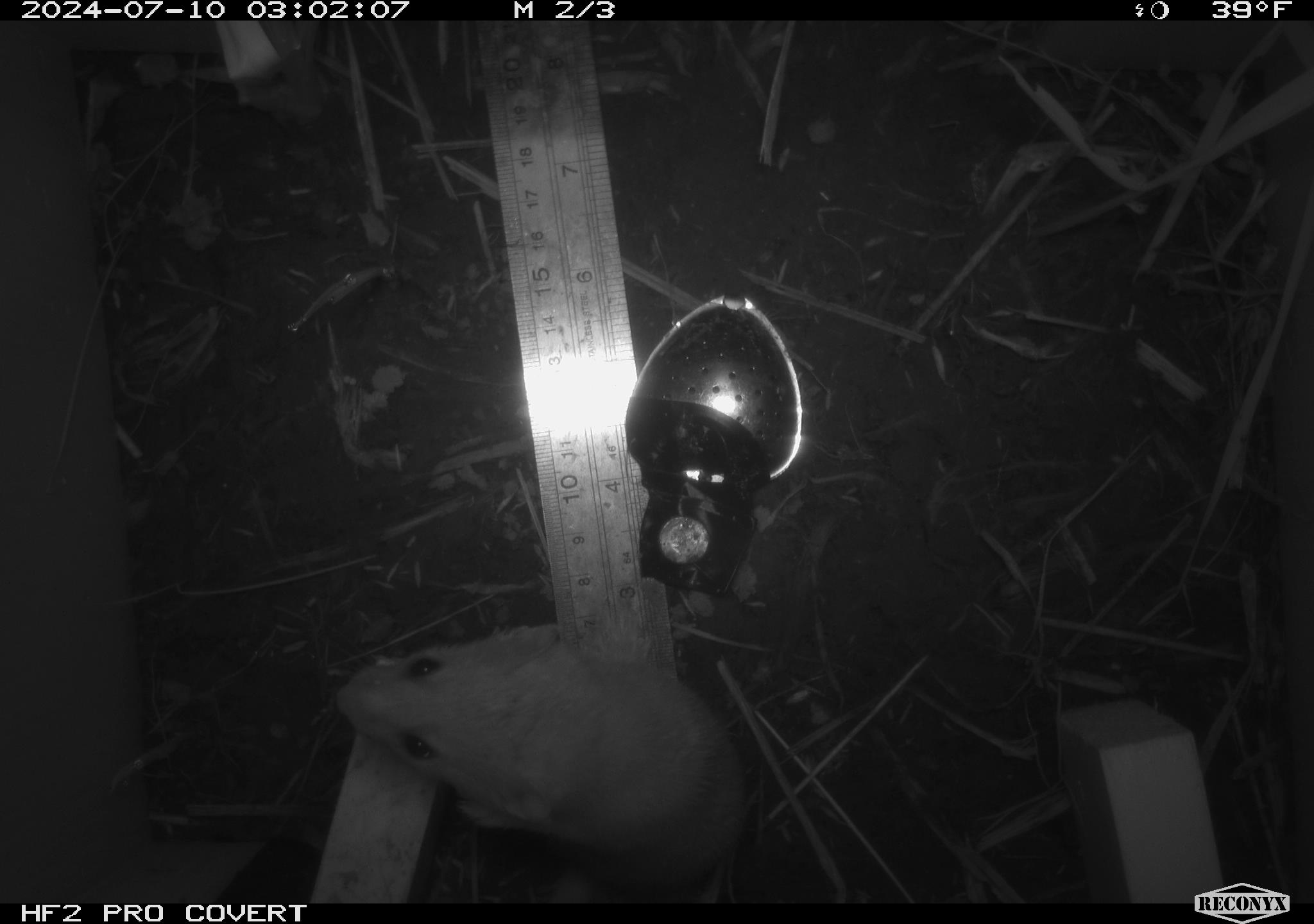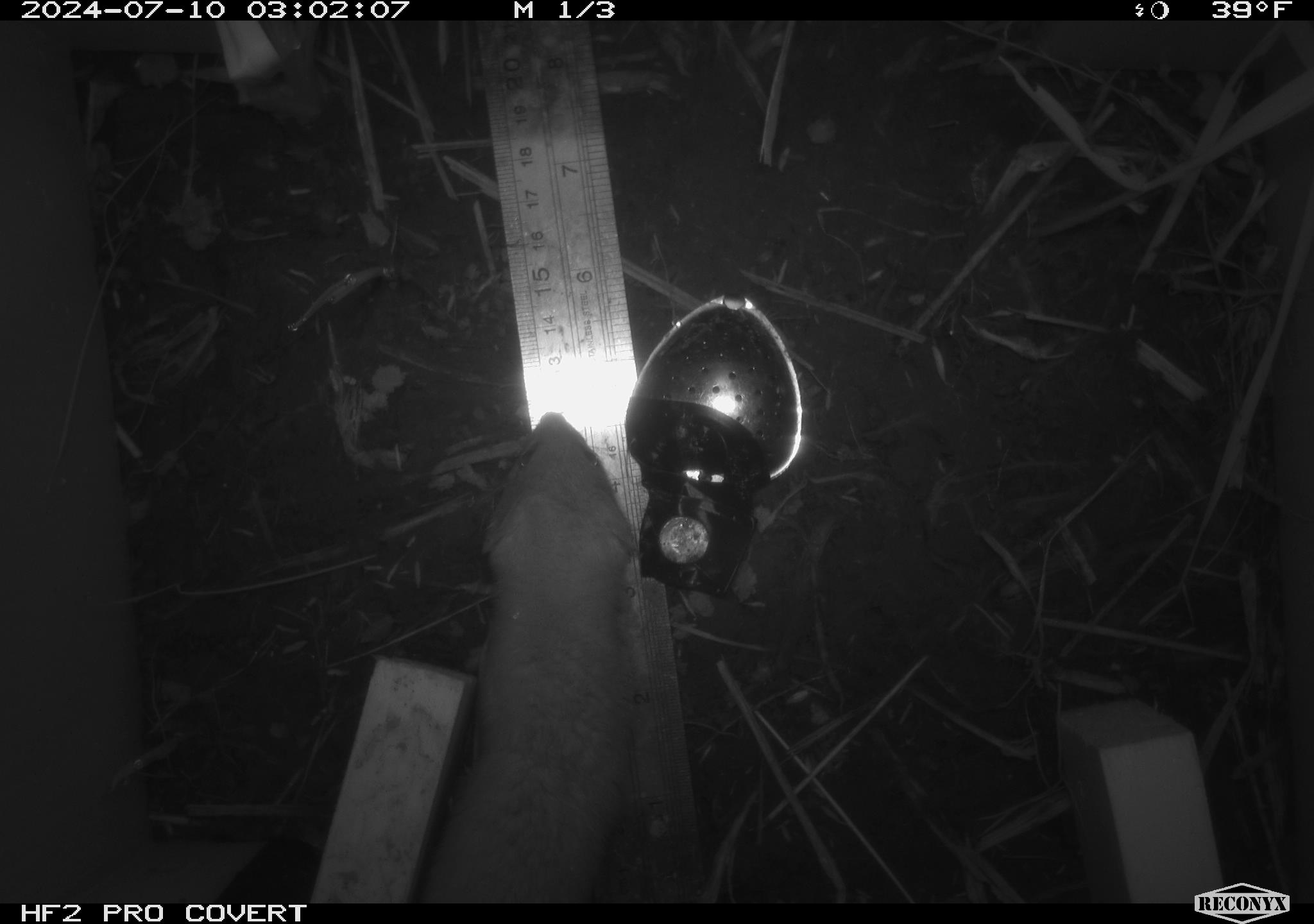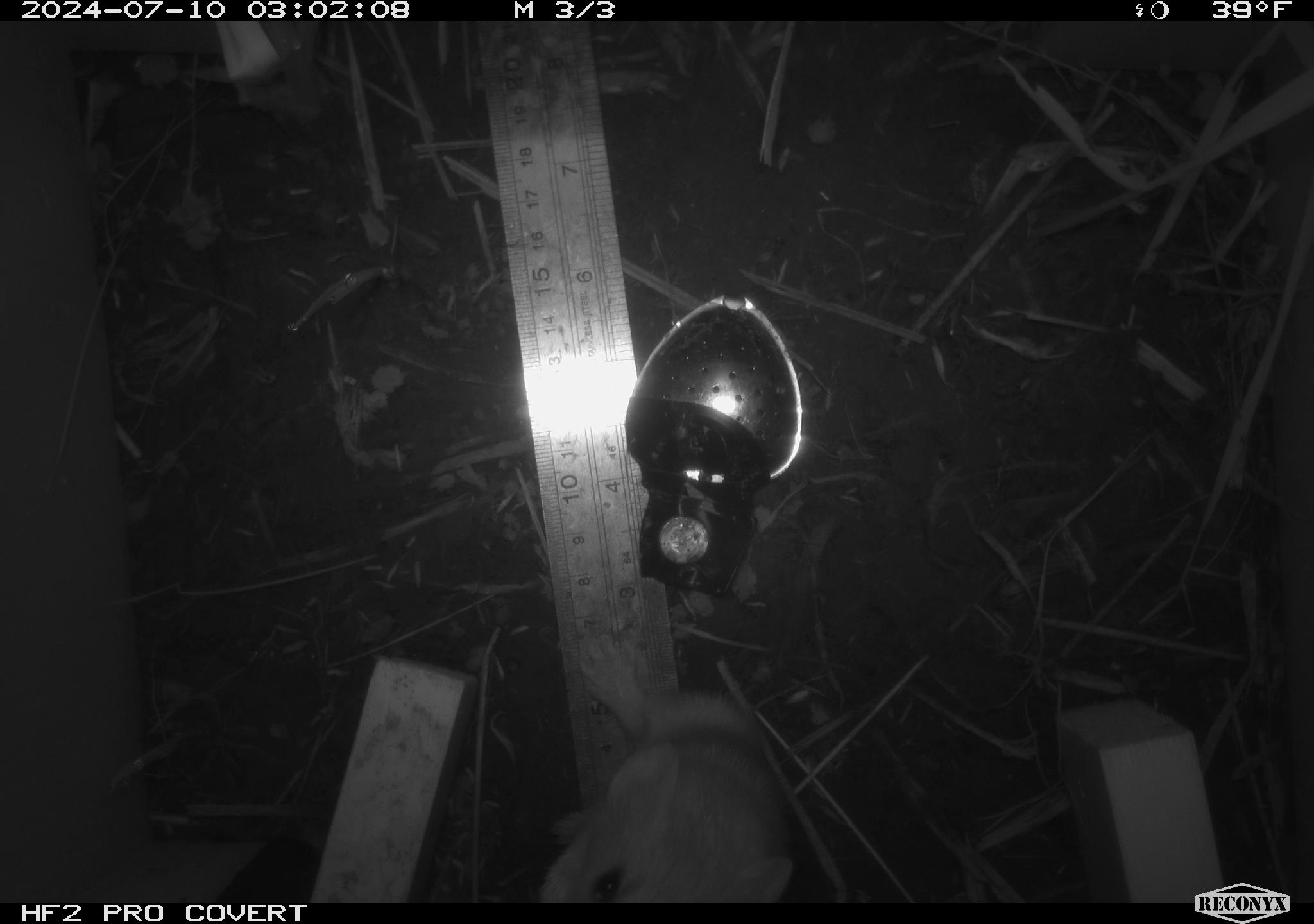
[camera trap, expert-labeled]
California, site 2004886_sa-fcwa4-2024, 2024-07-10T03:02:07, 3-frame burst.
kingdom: Animalia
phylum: Chordata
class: Mammalia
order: Carnivora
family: Mustelidae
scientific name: Mustelinae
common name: true weasels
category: mustelinae subfamily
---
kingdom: Animalia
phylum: Chordata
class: Mammalia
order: Rodentia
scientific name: Rodentia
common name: rodent